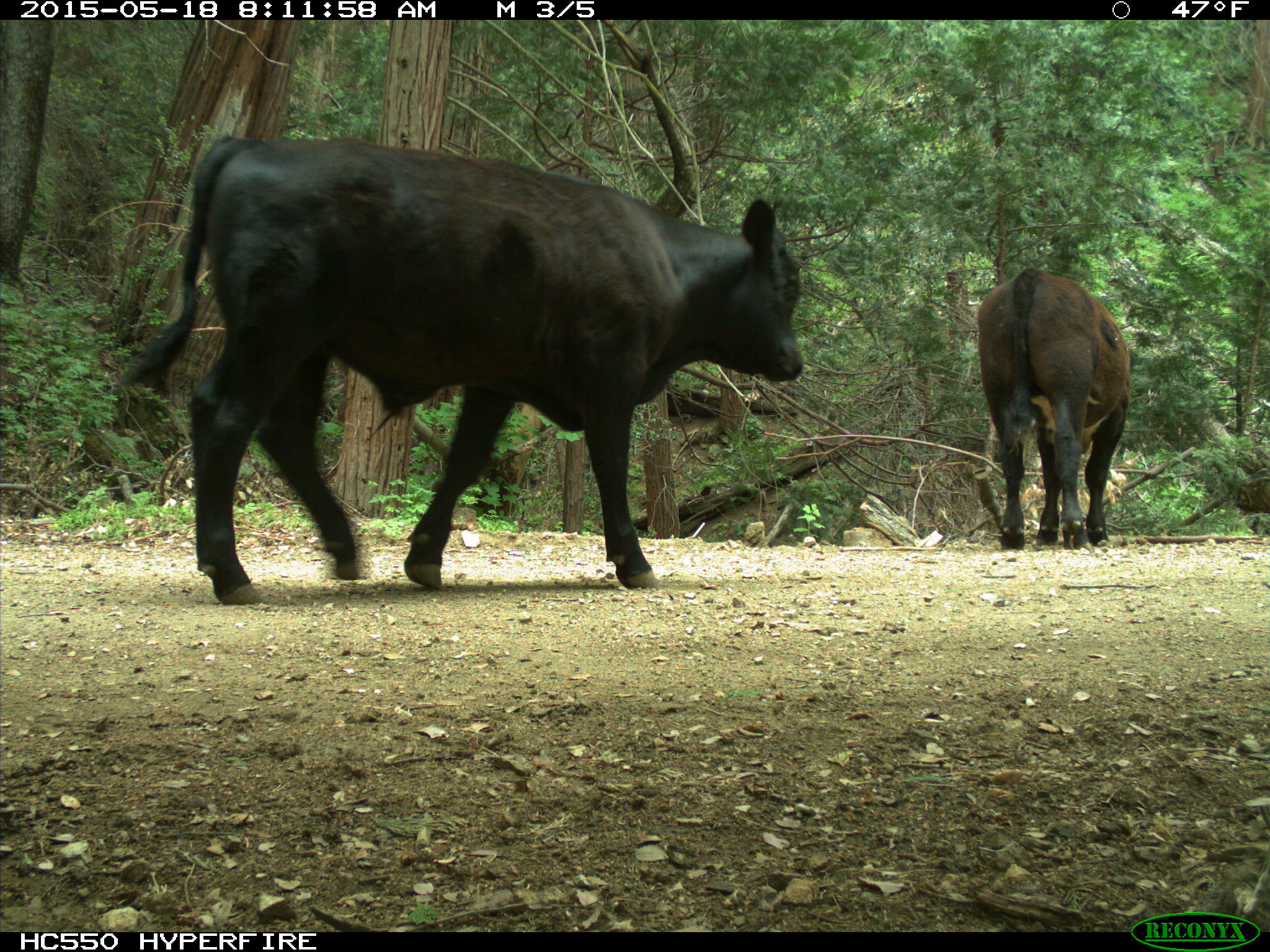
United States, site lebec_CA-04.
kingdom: Animalia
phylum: Chordata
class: Mammalia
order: Artiodactyla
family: Bovidae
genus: Bos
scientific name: Bos taurus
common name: domestic cow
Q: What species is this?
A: Bos taurus (domestic cow).